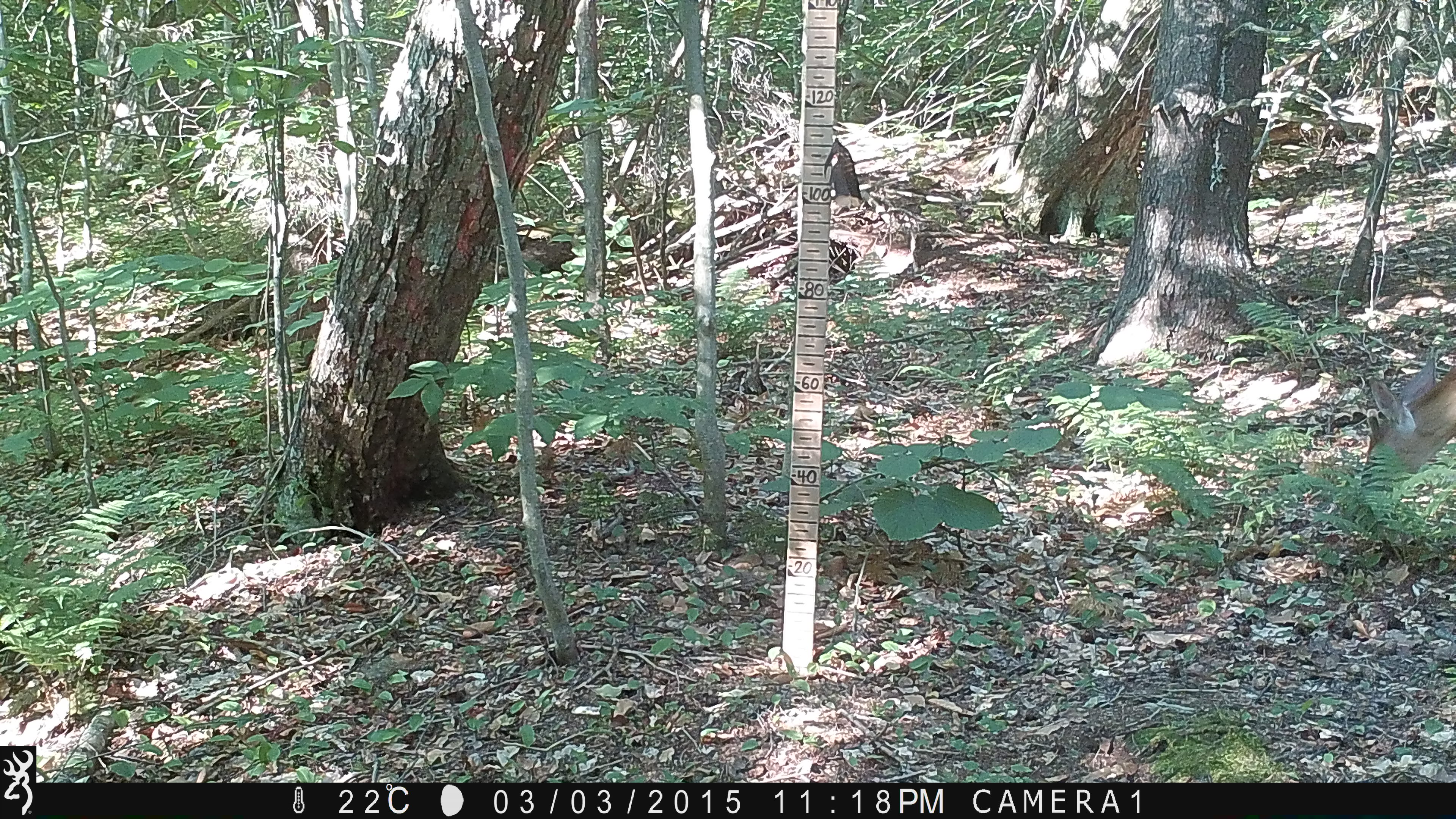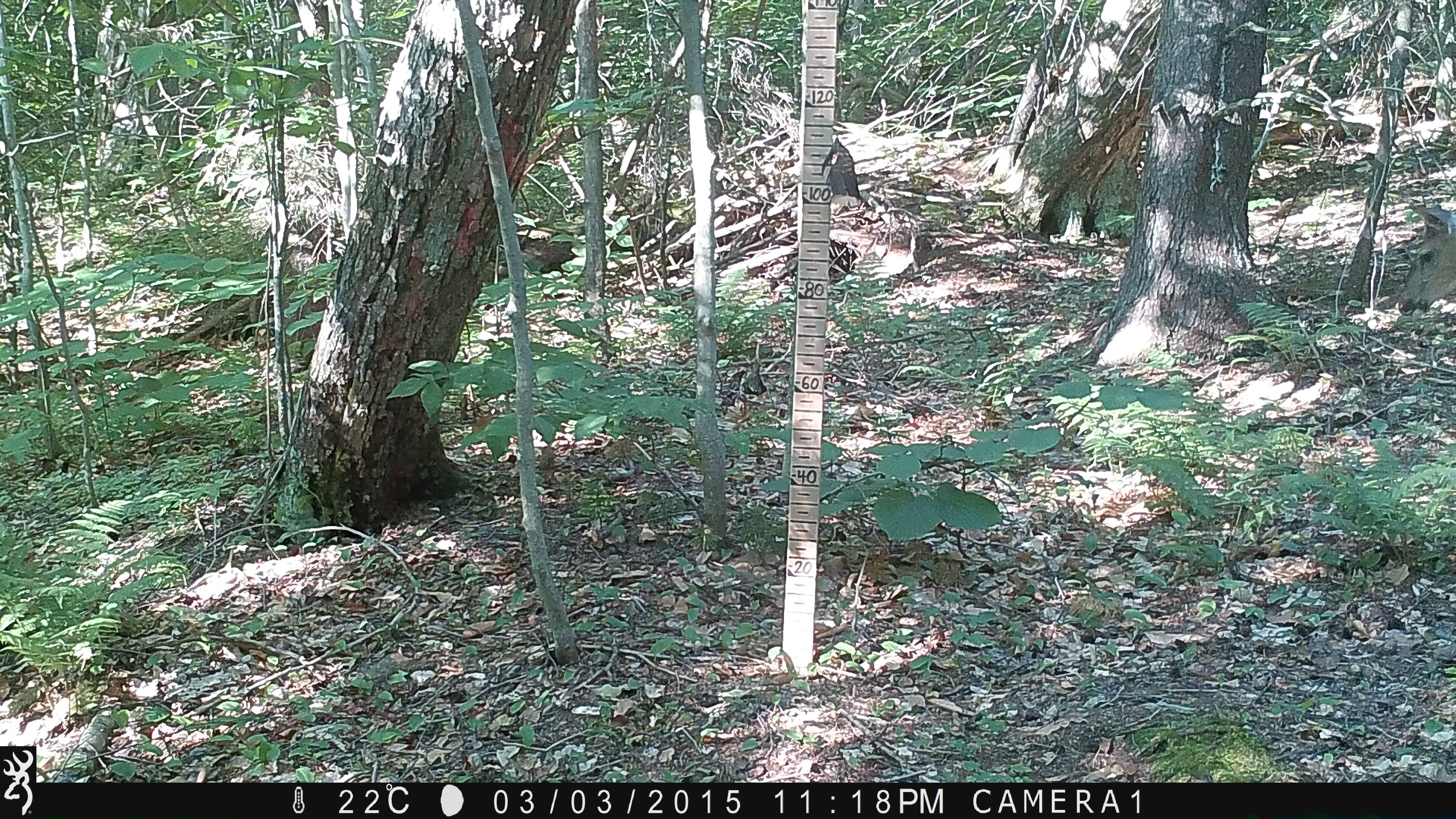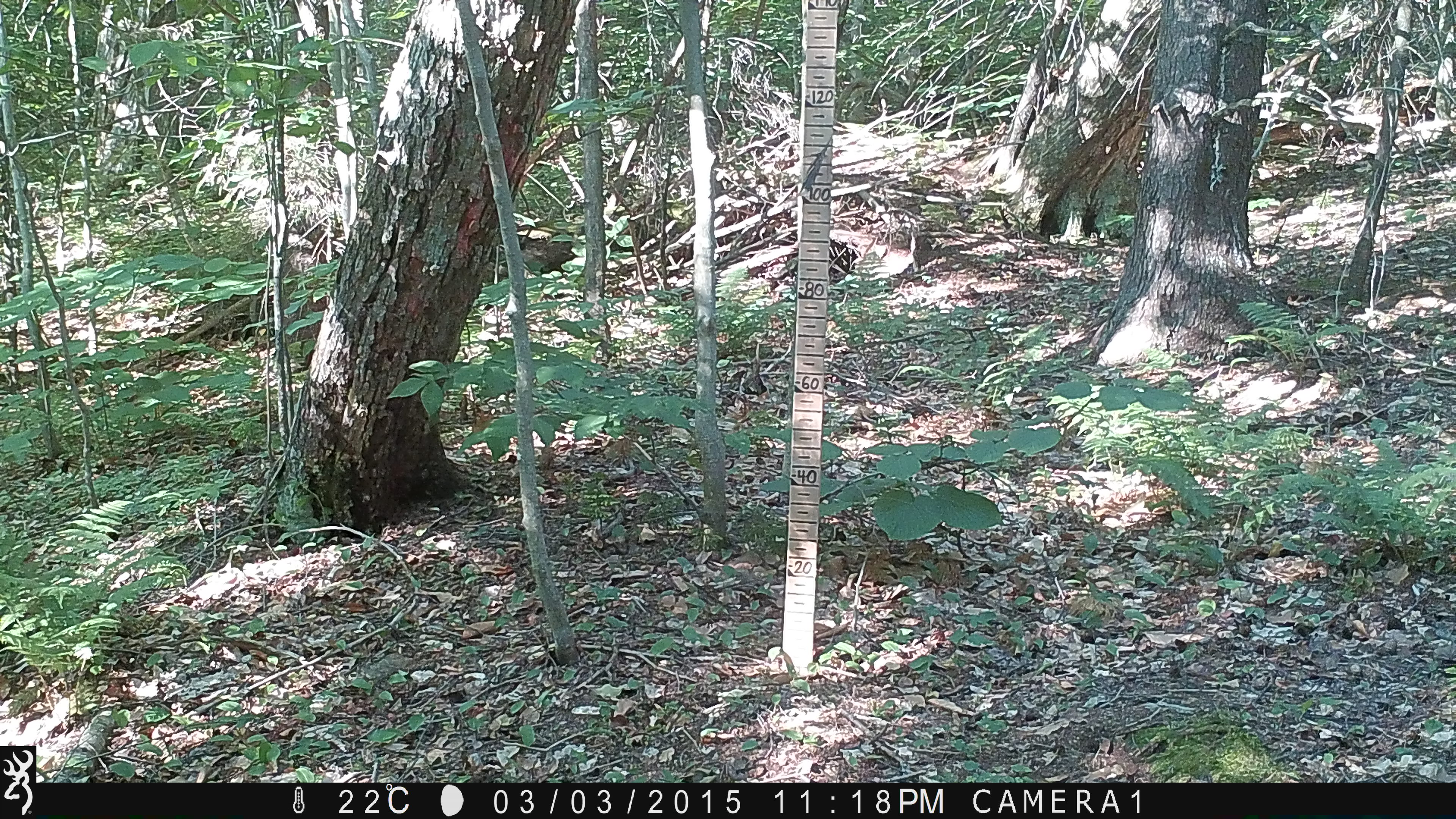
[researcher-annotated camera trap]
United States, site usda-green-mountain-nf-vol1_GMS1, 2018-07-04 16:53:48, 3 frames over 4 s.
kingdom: Animalia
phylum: Chordata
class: Mammalia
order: Artiodactyla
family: Cervidae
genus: Odocoileus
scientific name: Odocoileus virginianus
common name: white-tailed deer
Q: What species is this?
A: White-tailed deer (Odocoileus virginianus).